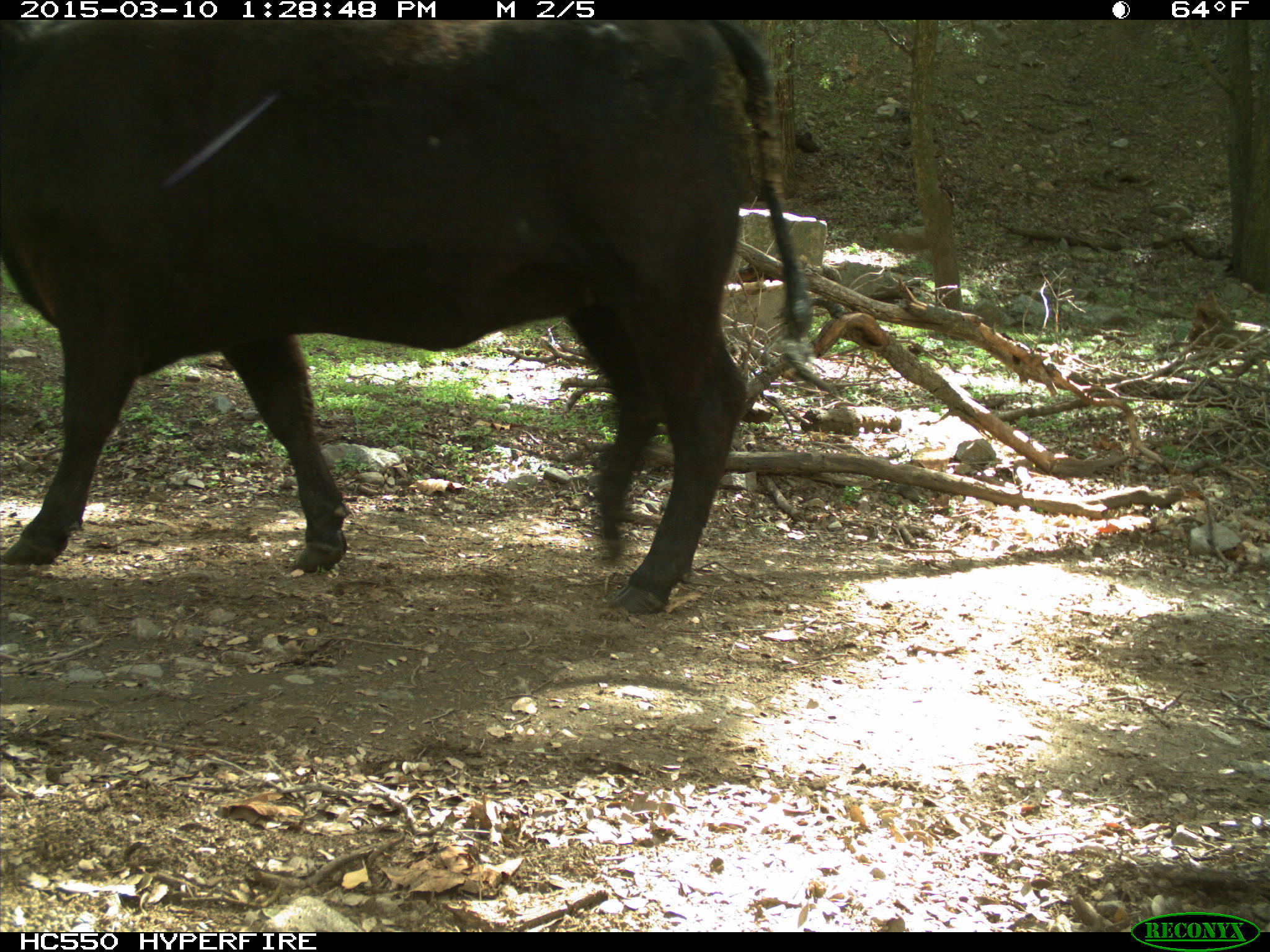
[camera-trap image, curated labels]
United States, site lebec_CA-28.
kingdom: Animalia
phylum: Chordata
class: Mammalia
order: Artiodactyla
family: Bovidae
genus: Bos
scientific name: Bos taurus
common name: domestic cow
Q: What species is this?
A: Bos taurus (domestic cow).